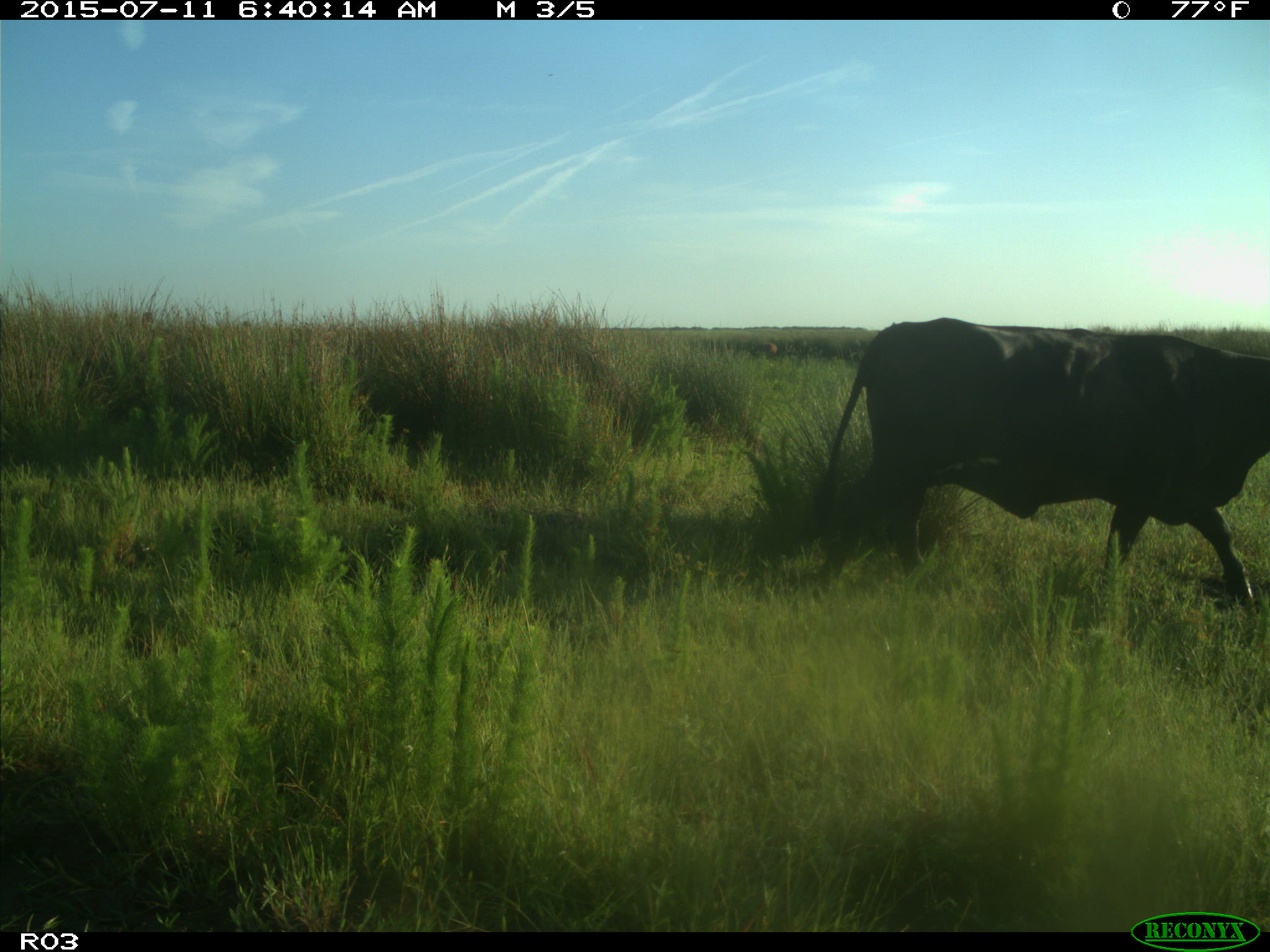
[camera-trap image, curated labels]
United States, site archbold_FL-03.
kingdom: Animalia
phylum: Chordata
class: Mammalia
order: Artiodactyla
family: Bovidae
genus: Bos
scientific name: Bos taurus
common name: domestic cow